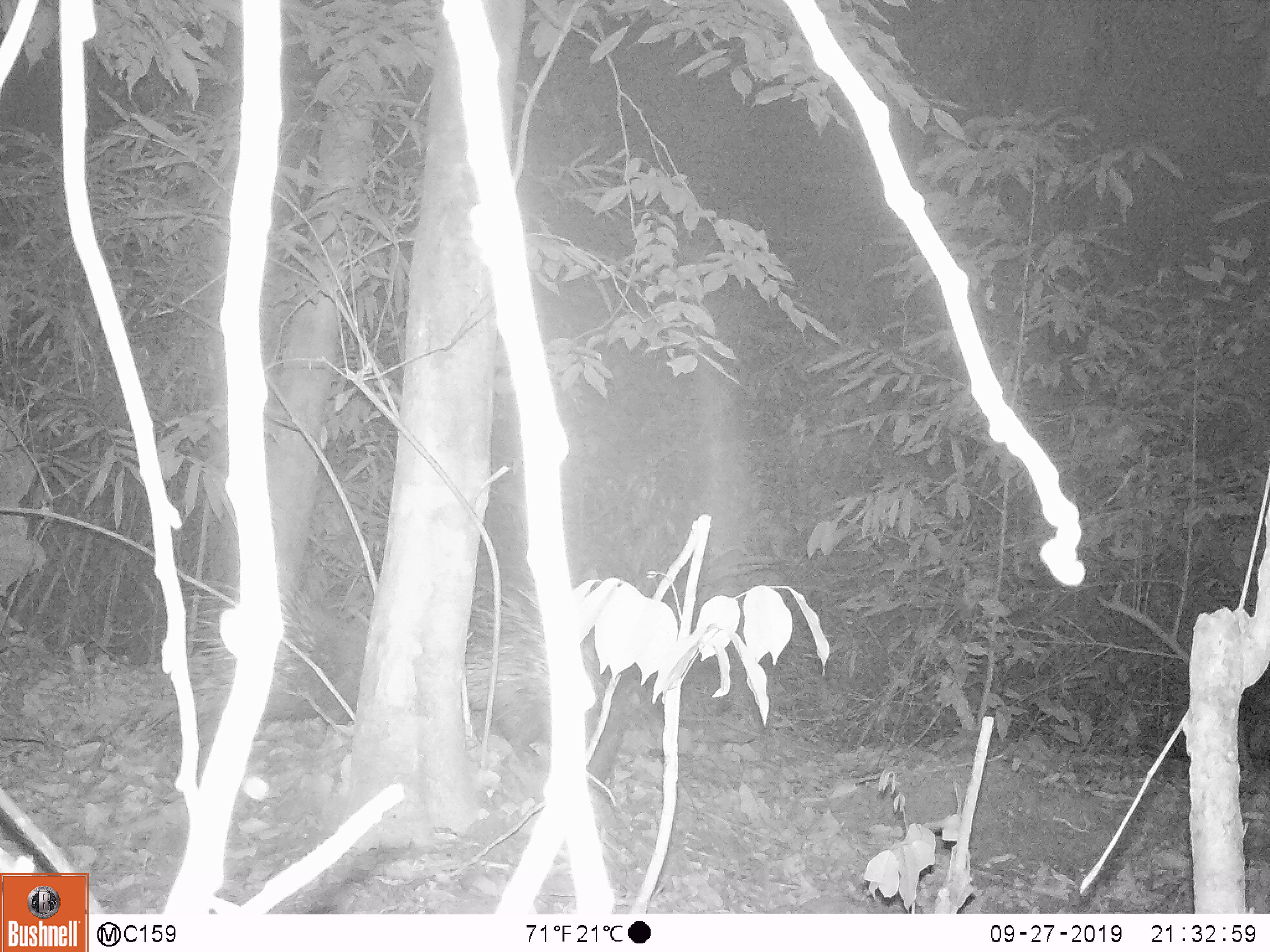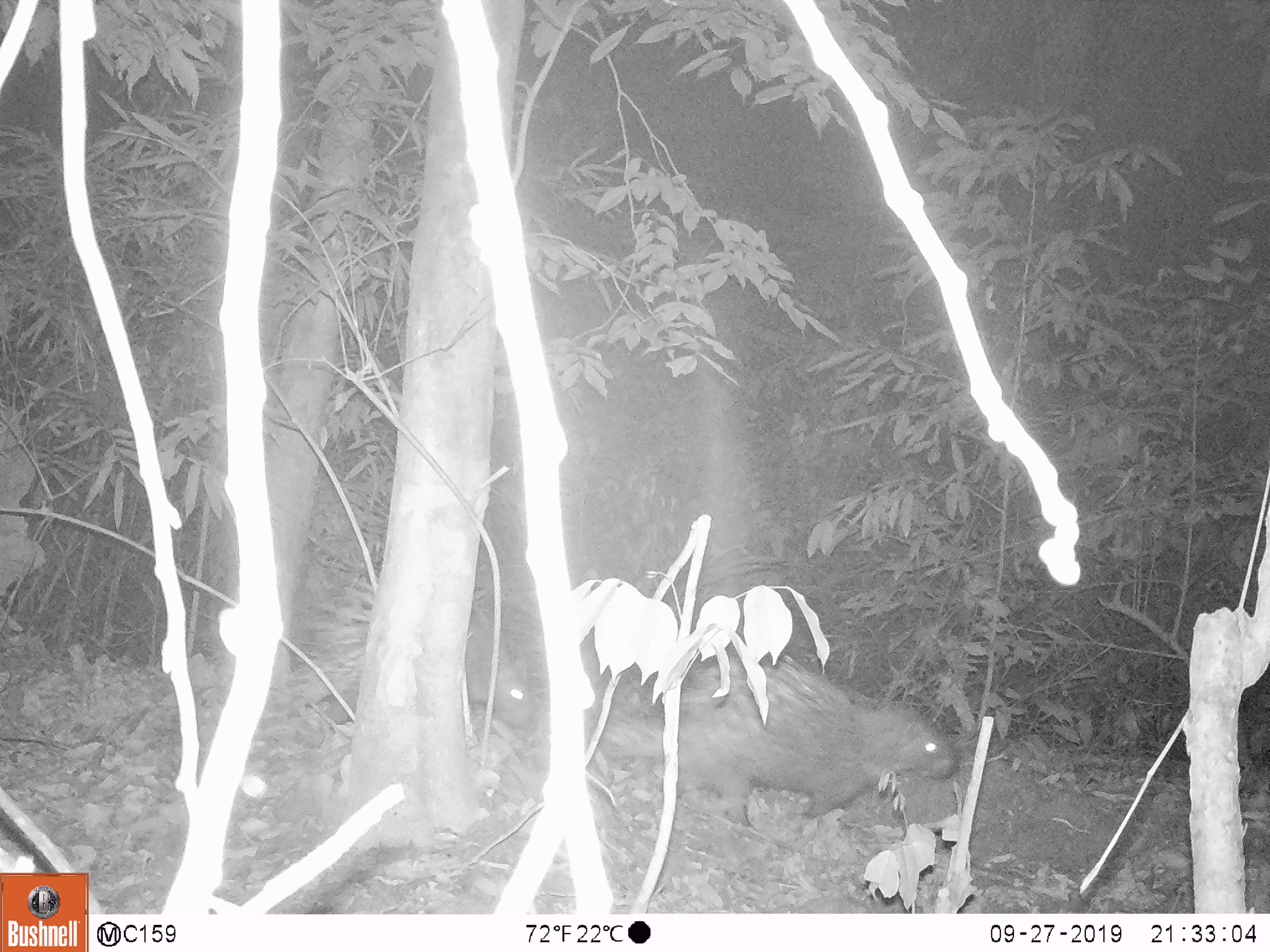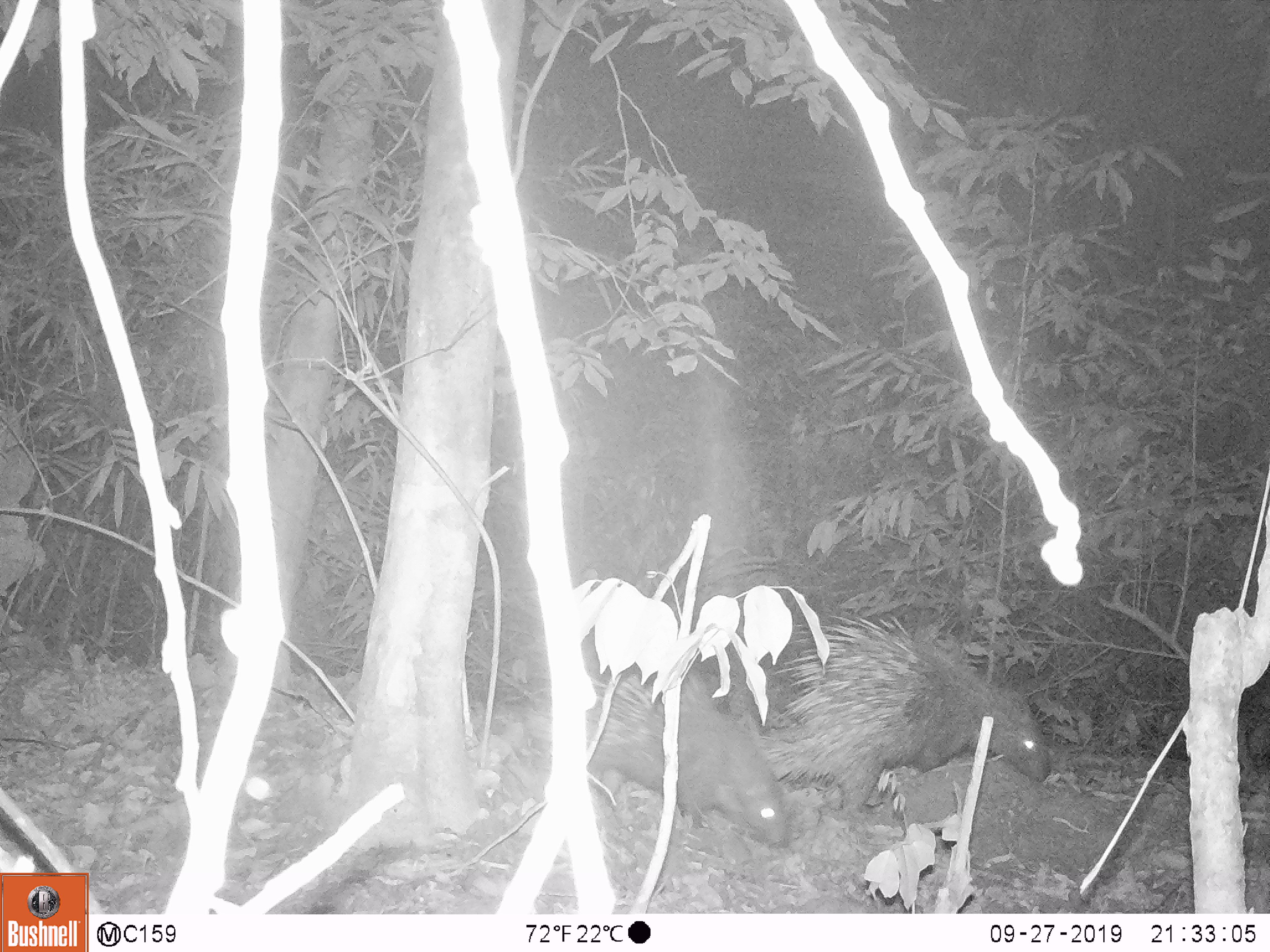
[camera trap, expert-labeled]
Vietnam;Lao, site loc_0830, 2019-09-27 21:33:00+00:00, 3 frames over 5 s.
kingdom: Animalia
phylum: Chordata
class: Mammalia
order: Rodentia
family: Hystricidae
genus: Hystrix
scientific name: Hystrix brachyura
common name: malayan porcupine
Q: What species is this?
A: Malayan porcupine (Hystrix brachyura).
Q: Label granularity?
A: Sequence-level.